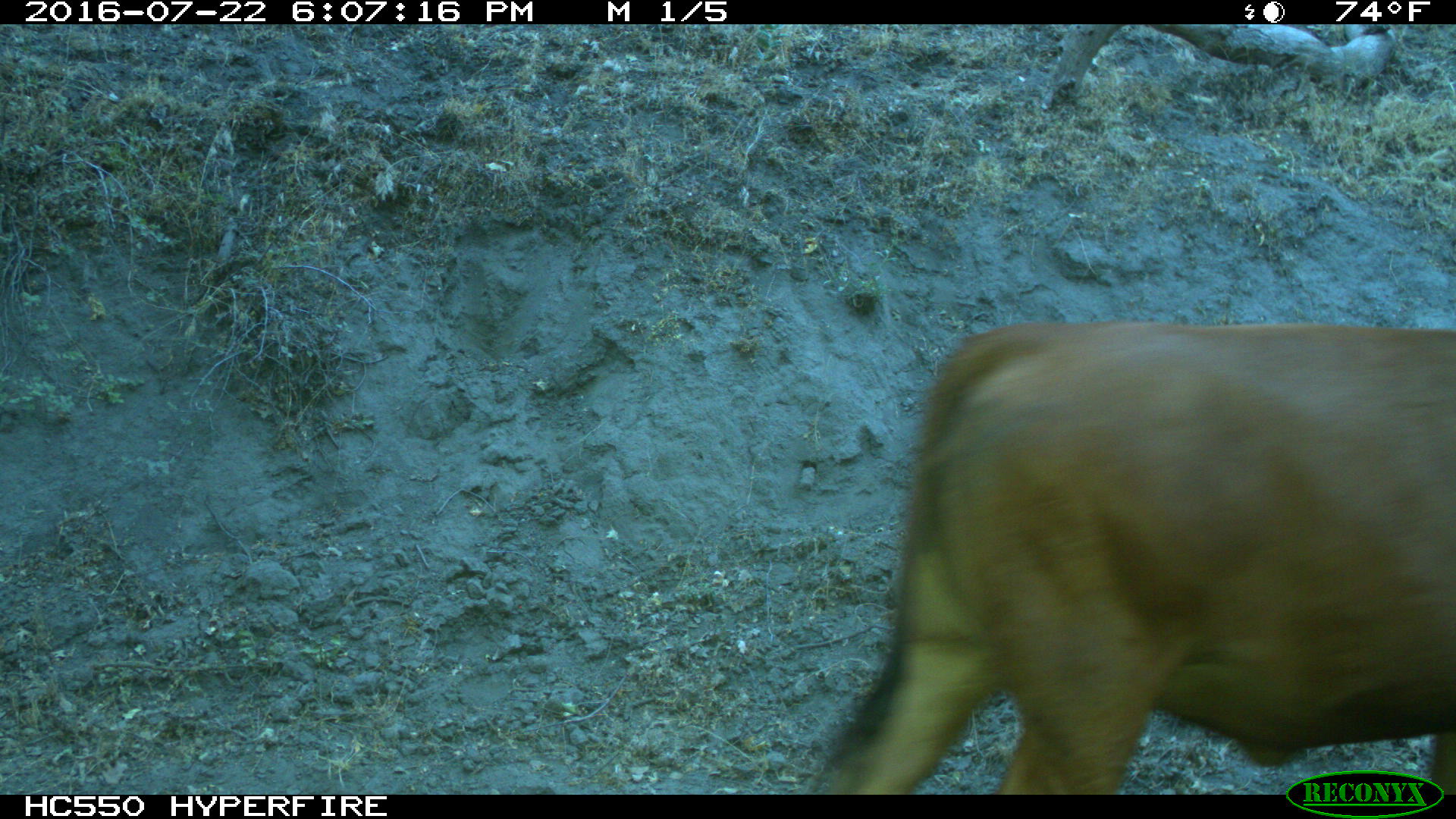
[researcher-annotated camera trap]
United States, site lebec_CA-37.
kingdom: Animalia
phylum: Chordata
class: Mammalia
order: Artiodactyla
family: Bovidae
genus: Bos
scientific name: Bos taurus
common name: domestic cow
Bos taurus (domestic cow).